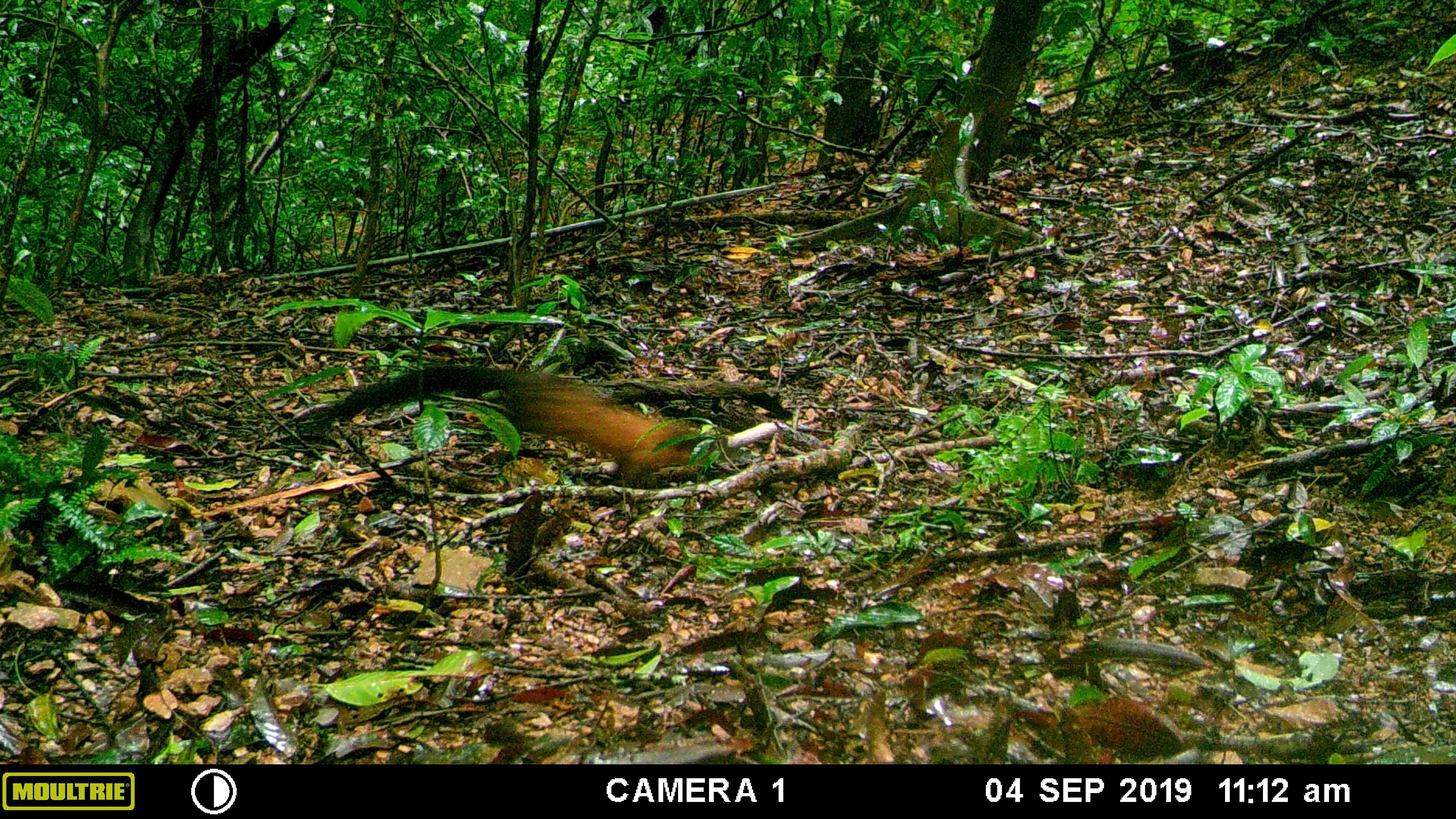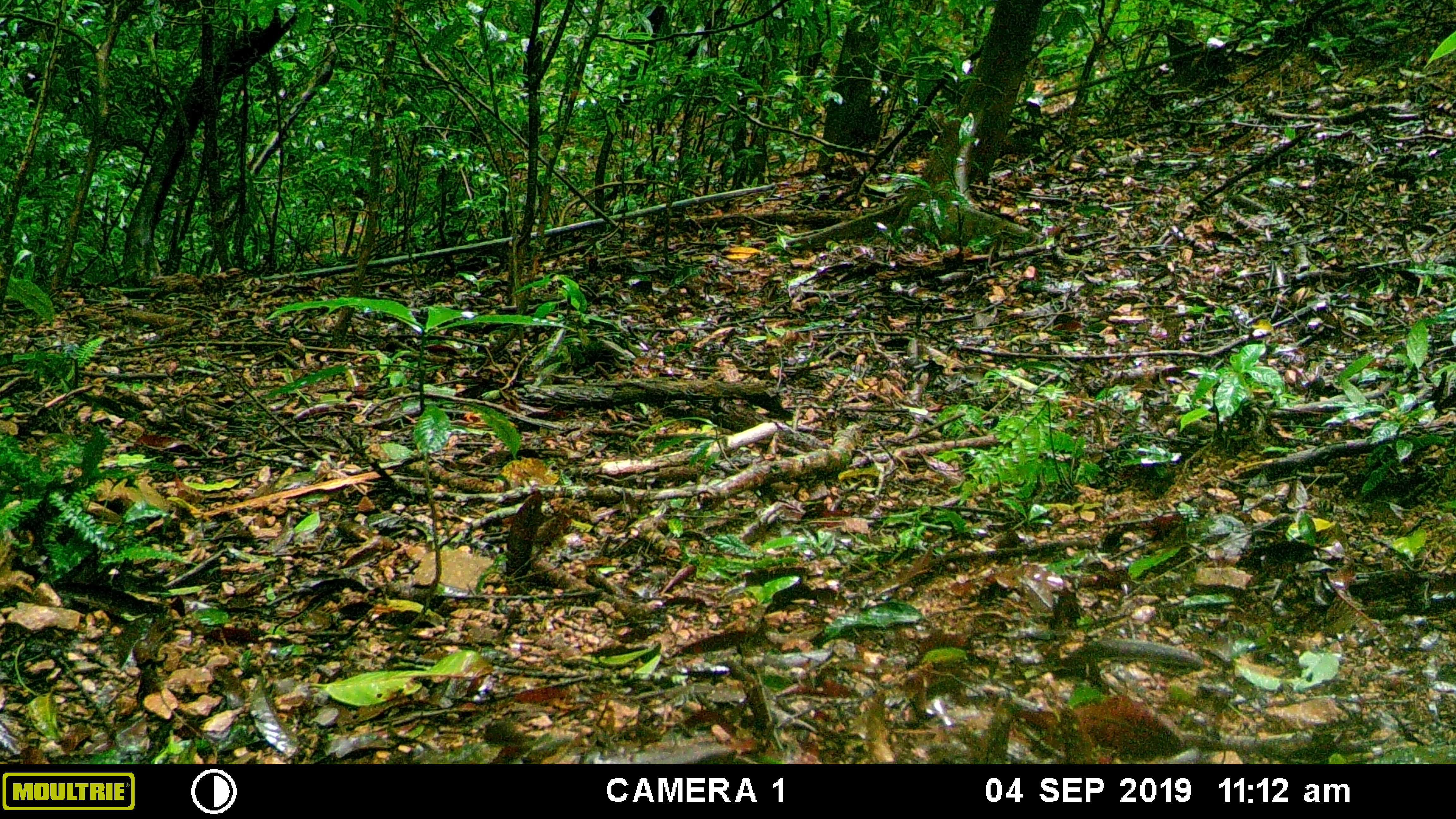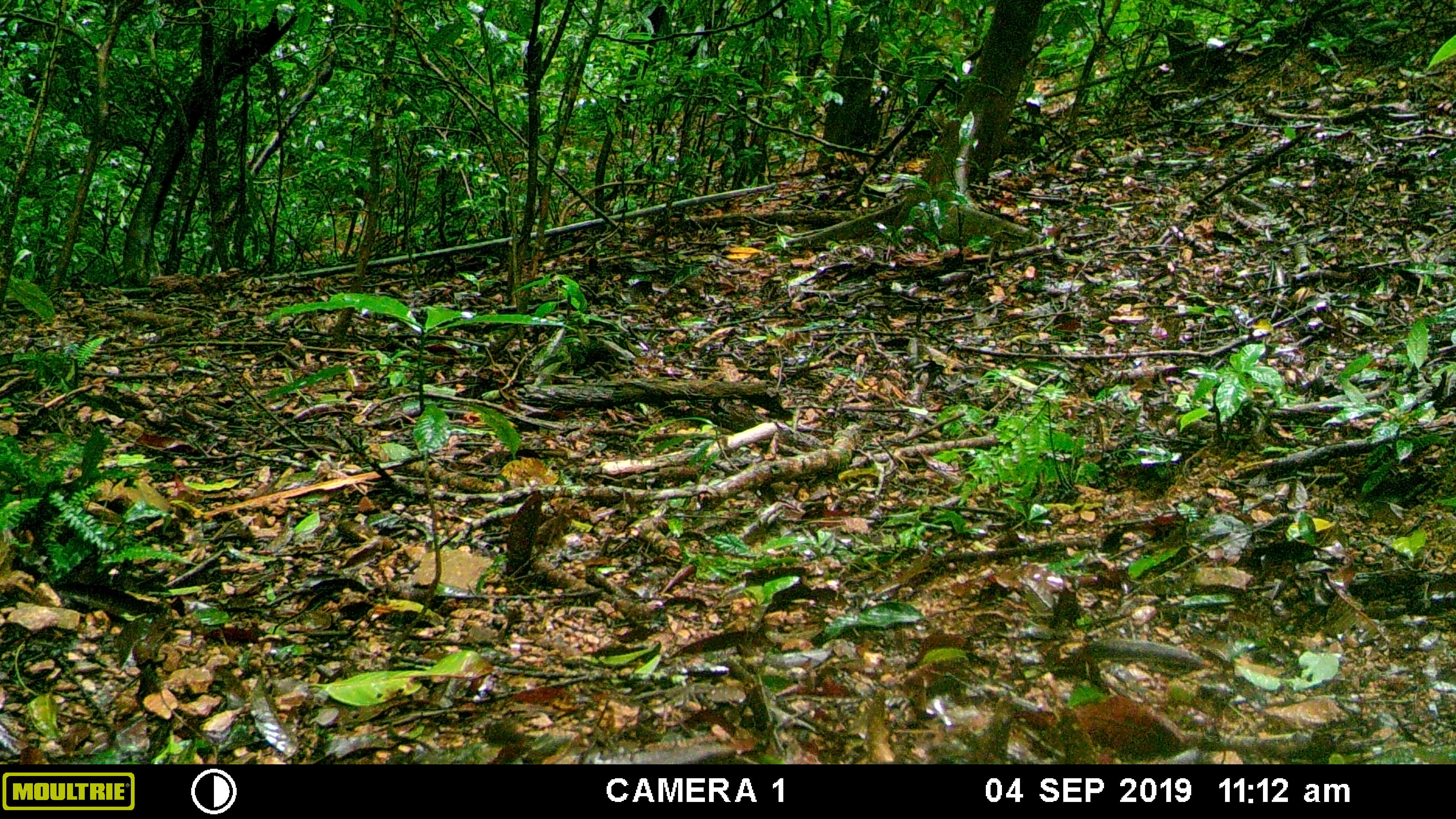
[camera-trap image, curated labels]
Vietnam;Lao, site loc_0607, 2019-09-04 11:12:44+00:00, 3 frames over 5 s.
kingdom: Animalia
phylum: Chordata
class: Mammalia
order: Carnivora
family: Mustelidae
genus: Martes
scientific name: Martes flavigula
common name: yellow-throated marten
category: yellow throated marten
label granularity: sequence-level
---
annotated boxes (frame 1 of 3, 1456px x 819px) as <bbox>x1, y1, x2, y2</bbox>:
yellow throated marten: <bbox>323, 364, 735, 488</bbox>